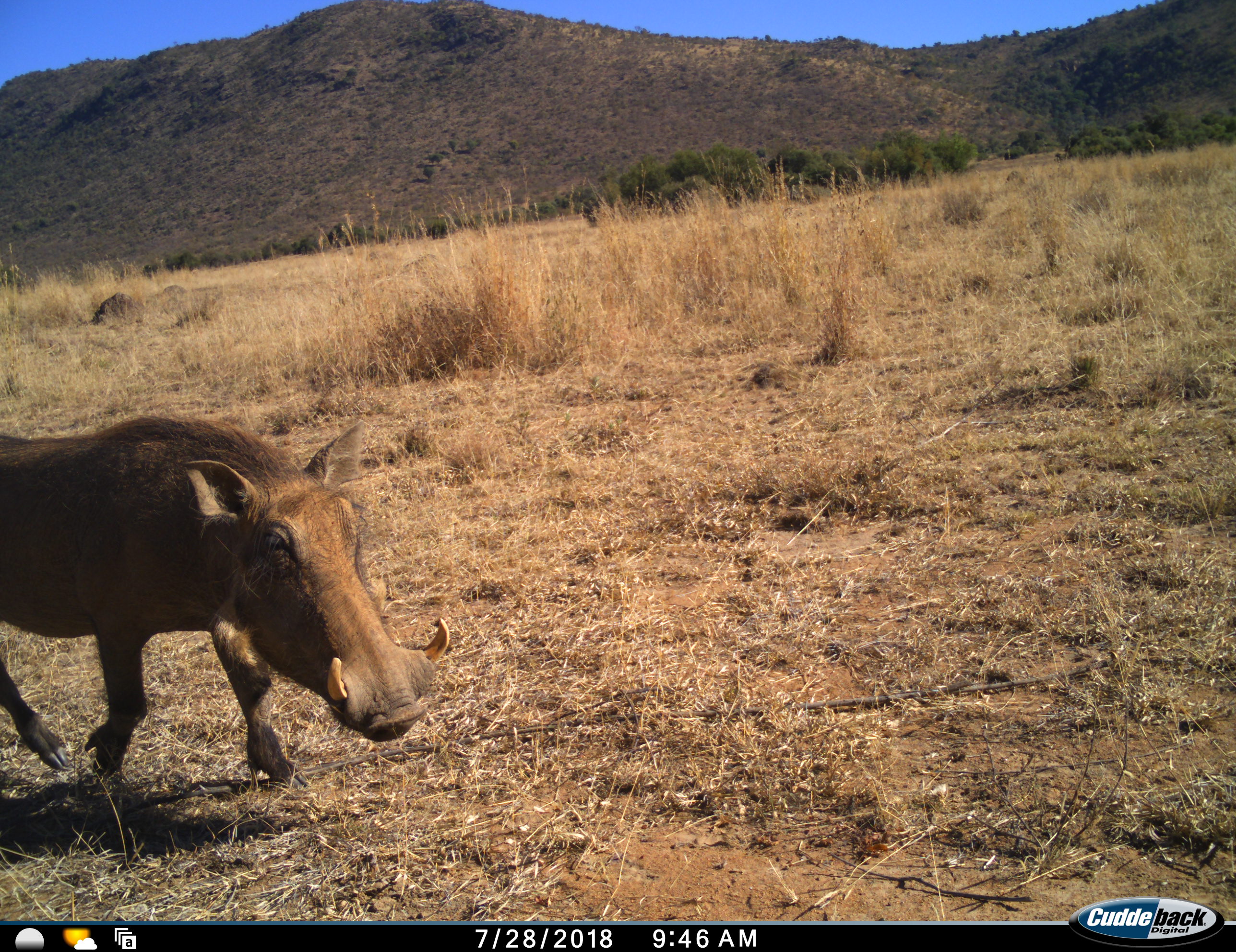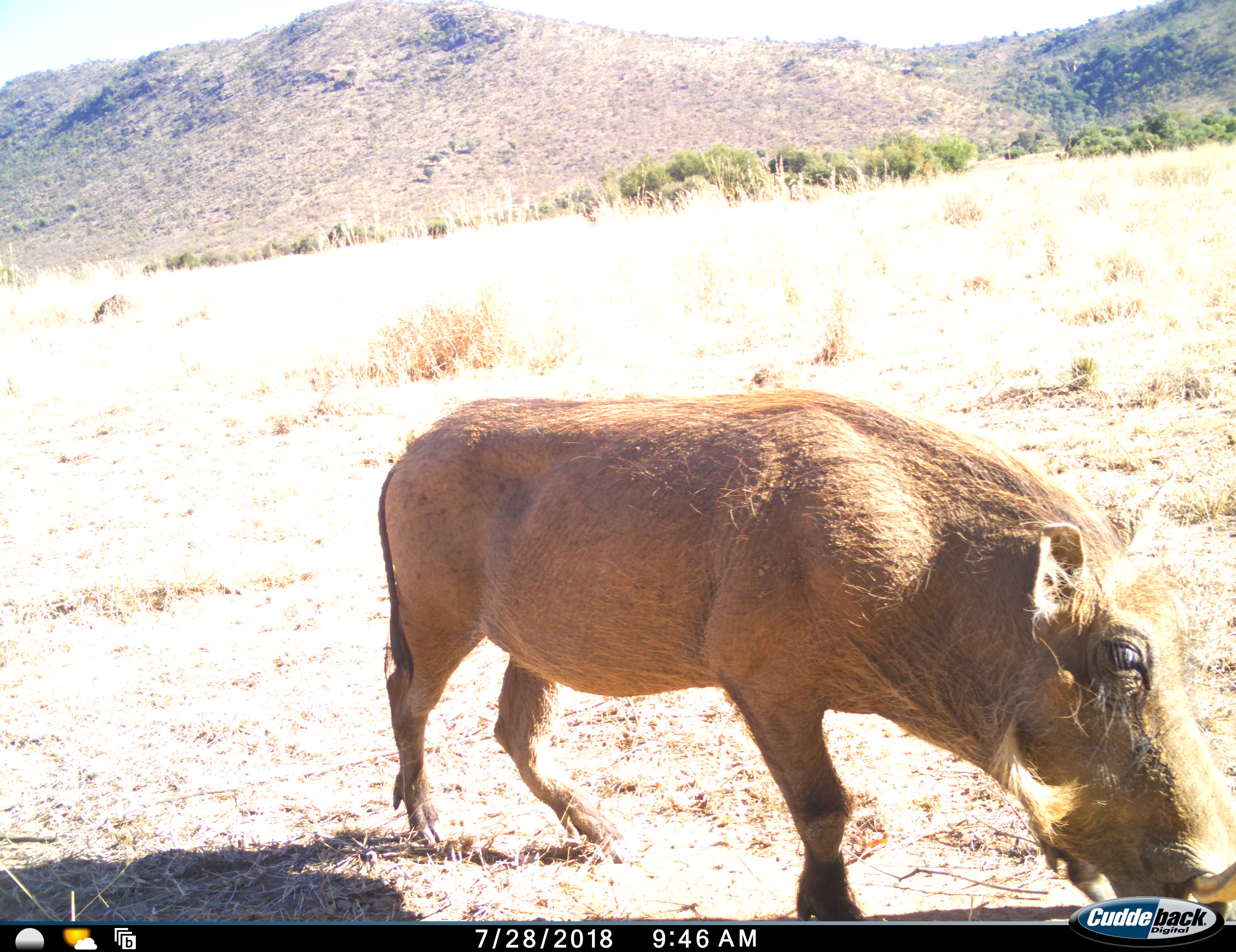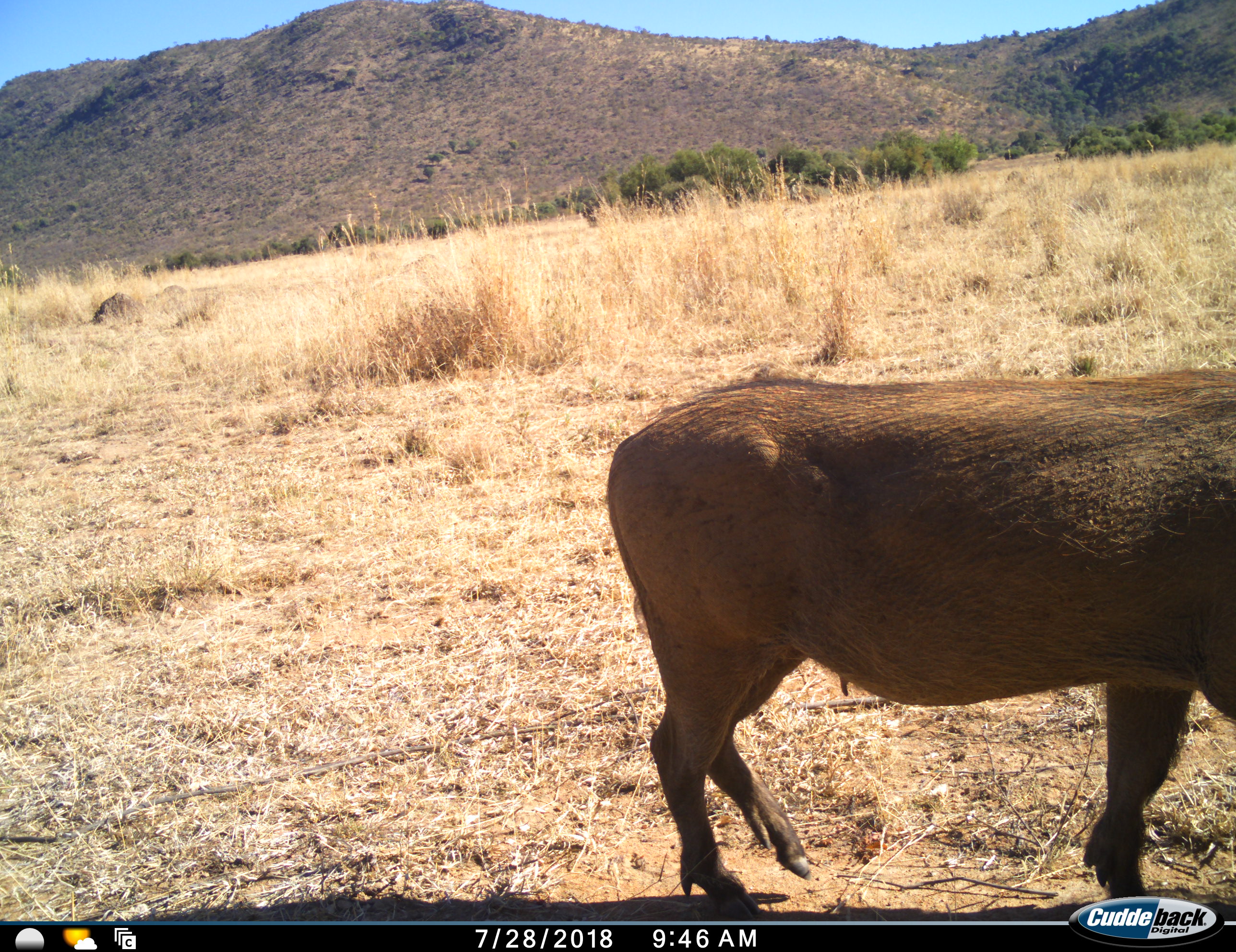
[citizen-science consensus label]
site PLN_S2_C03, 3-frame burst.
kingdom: Animalia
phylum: Chordata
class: Mammalia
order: Artiodactyla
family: Suidae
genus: Phacochoerus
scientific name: Phacochoerus africanus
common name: warthog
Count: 1.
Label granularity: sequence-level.